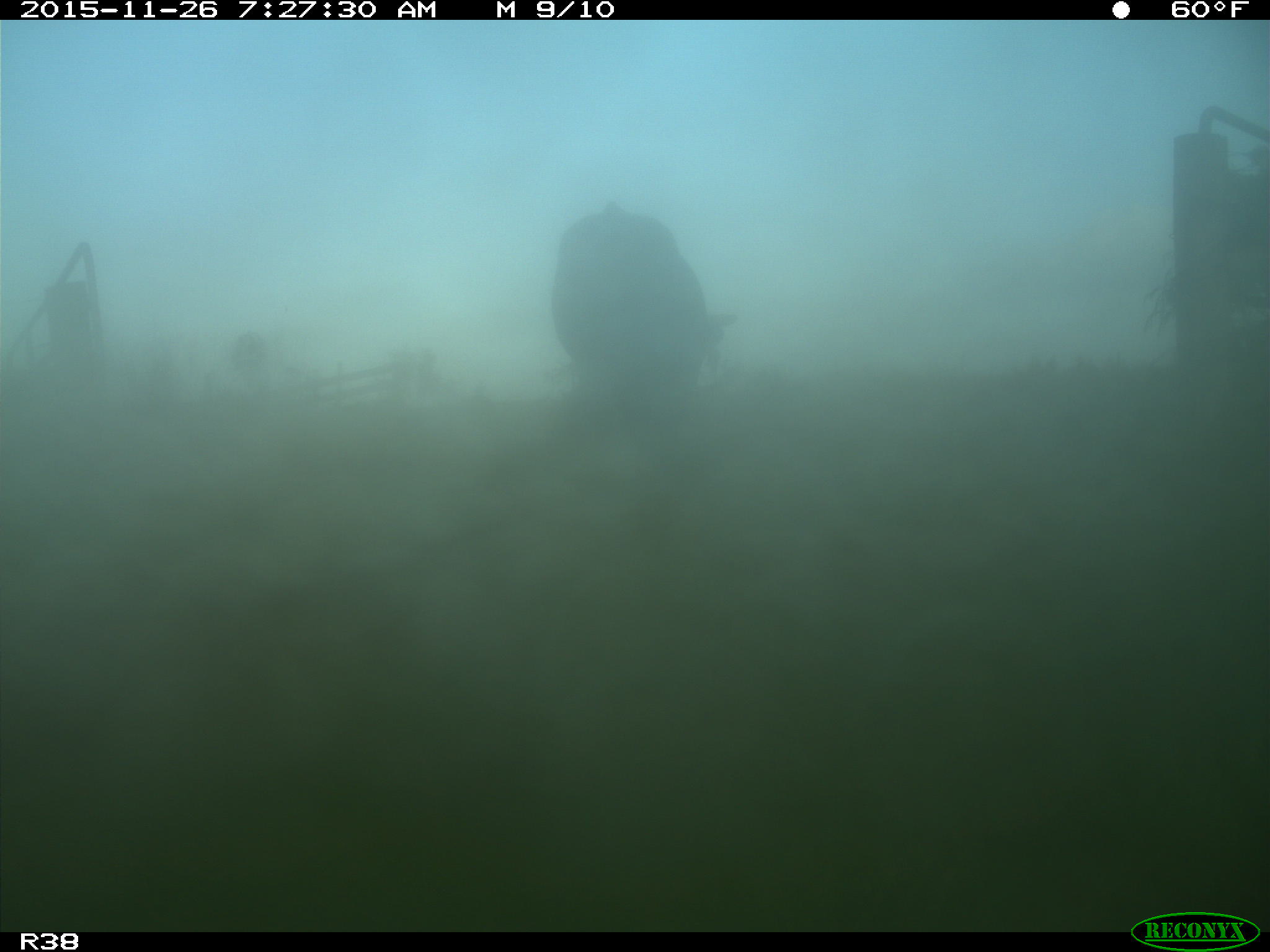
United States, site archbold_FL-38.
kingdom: Animalia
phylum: Chordata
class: Mammalia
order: Artiodactyla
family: Bovidae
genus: Bos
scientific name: Bos taurus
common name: domestic cow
Bos taurus (domestic cow).